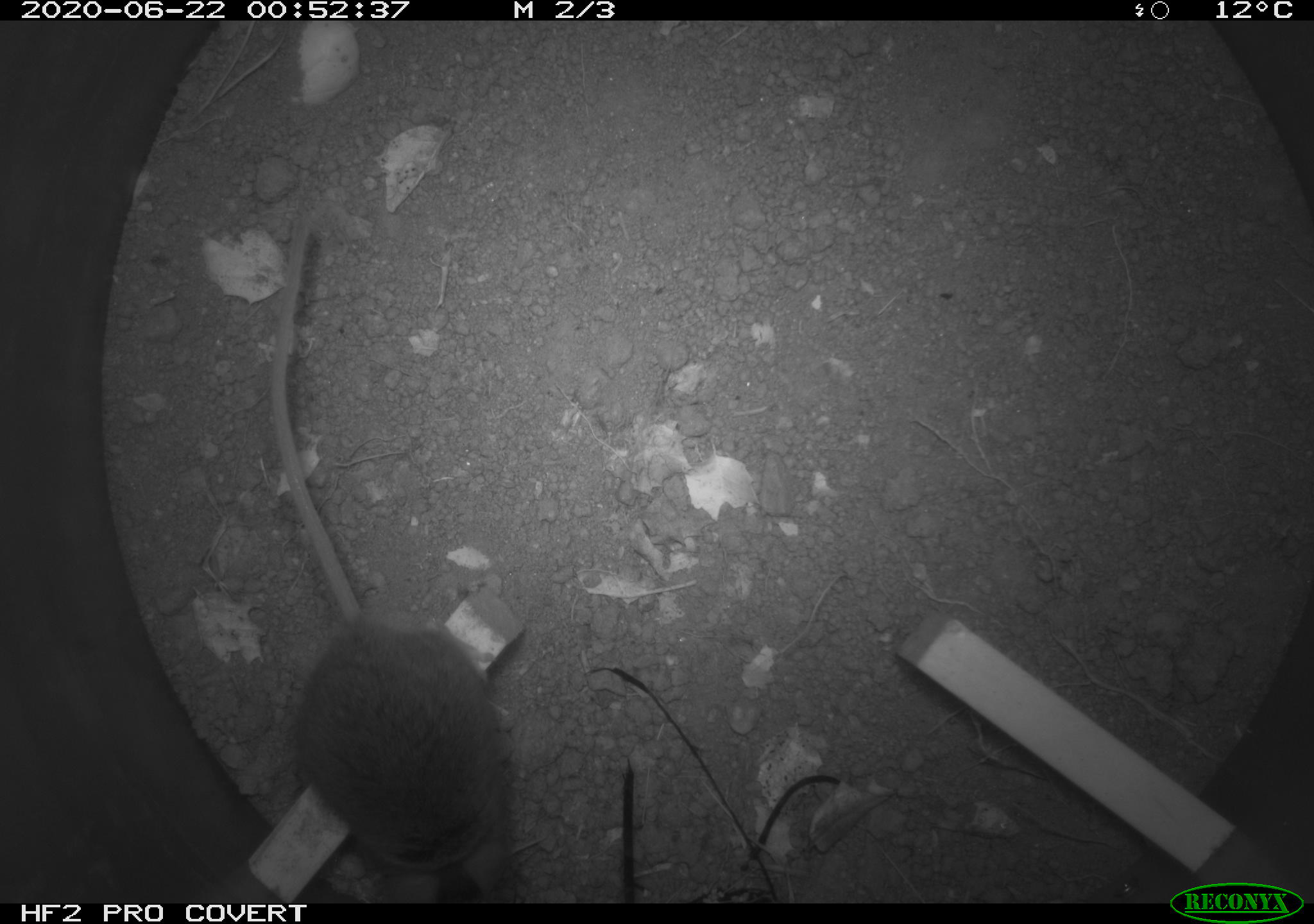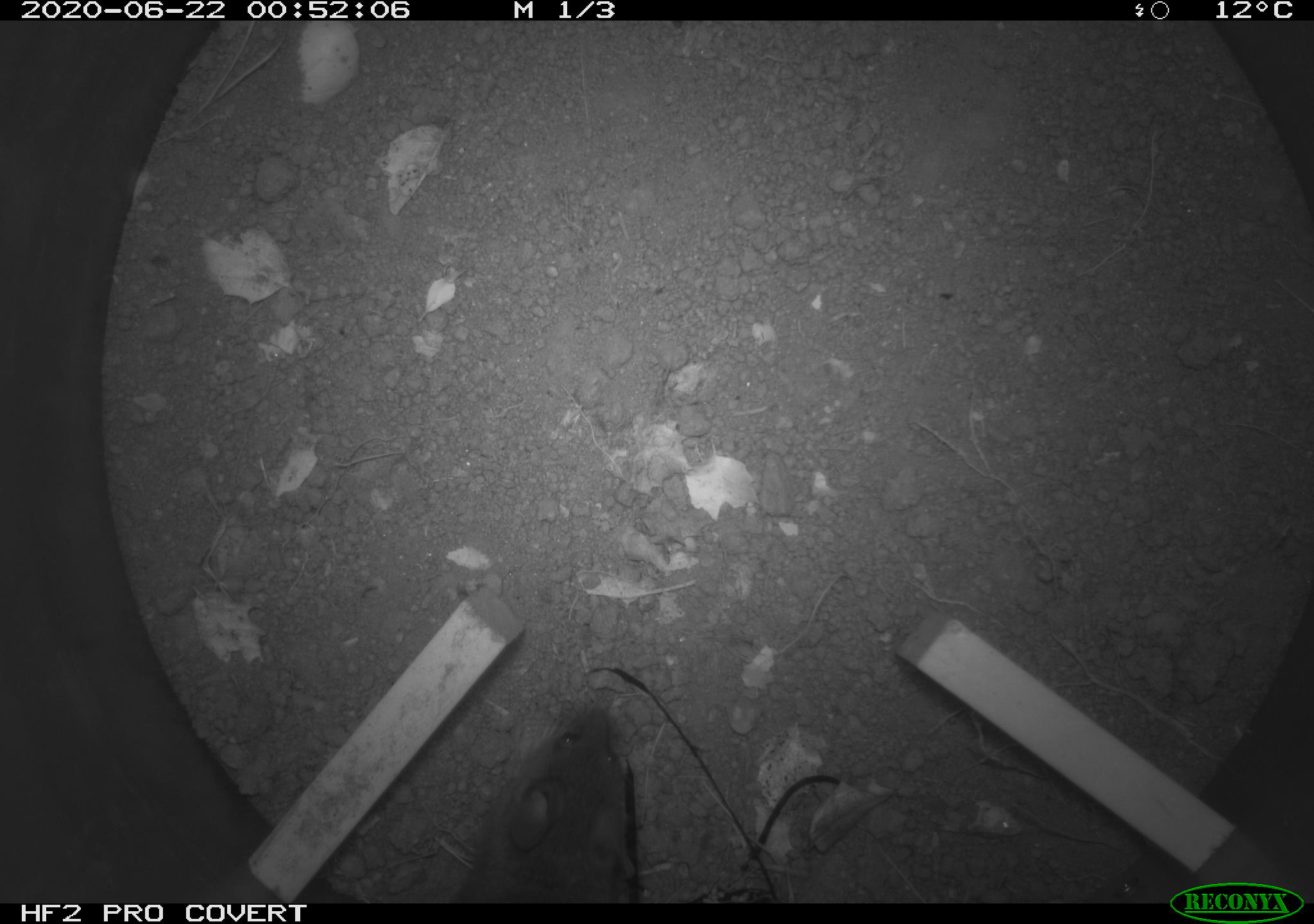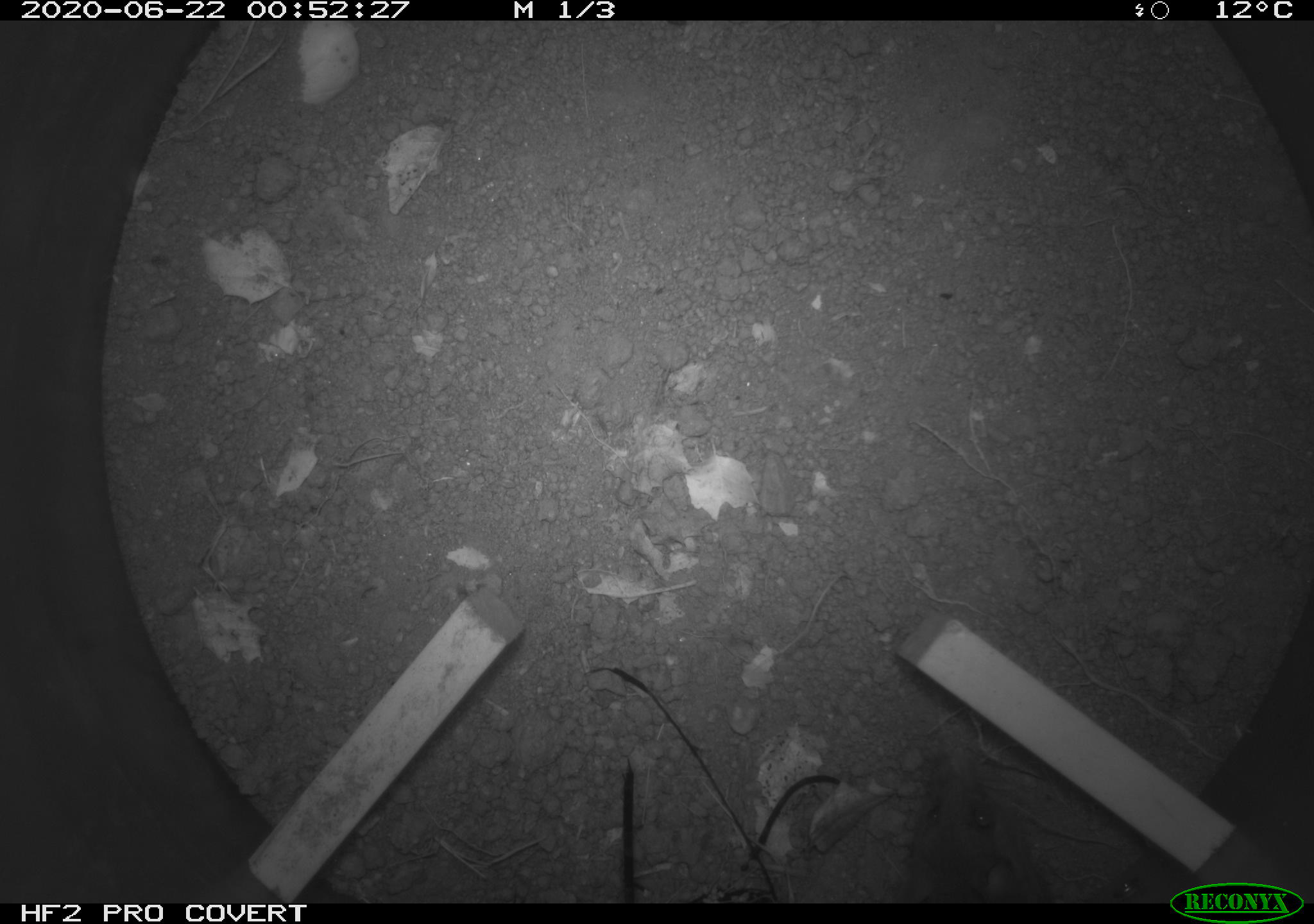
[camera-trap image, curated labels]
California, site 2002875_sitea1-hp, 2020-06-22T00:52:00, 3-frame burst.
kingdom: Animalia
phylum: Chordata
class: Mammalia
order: Rodentia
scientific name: Rodentia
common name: mouse species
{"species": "mouse species (Rodentia)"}